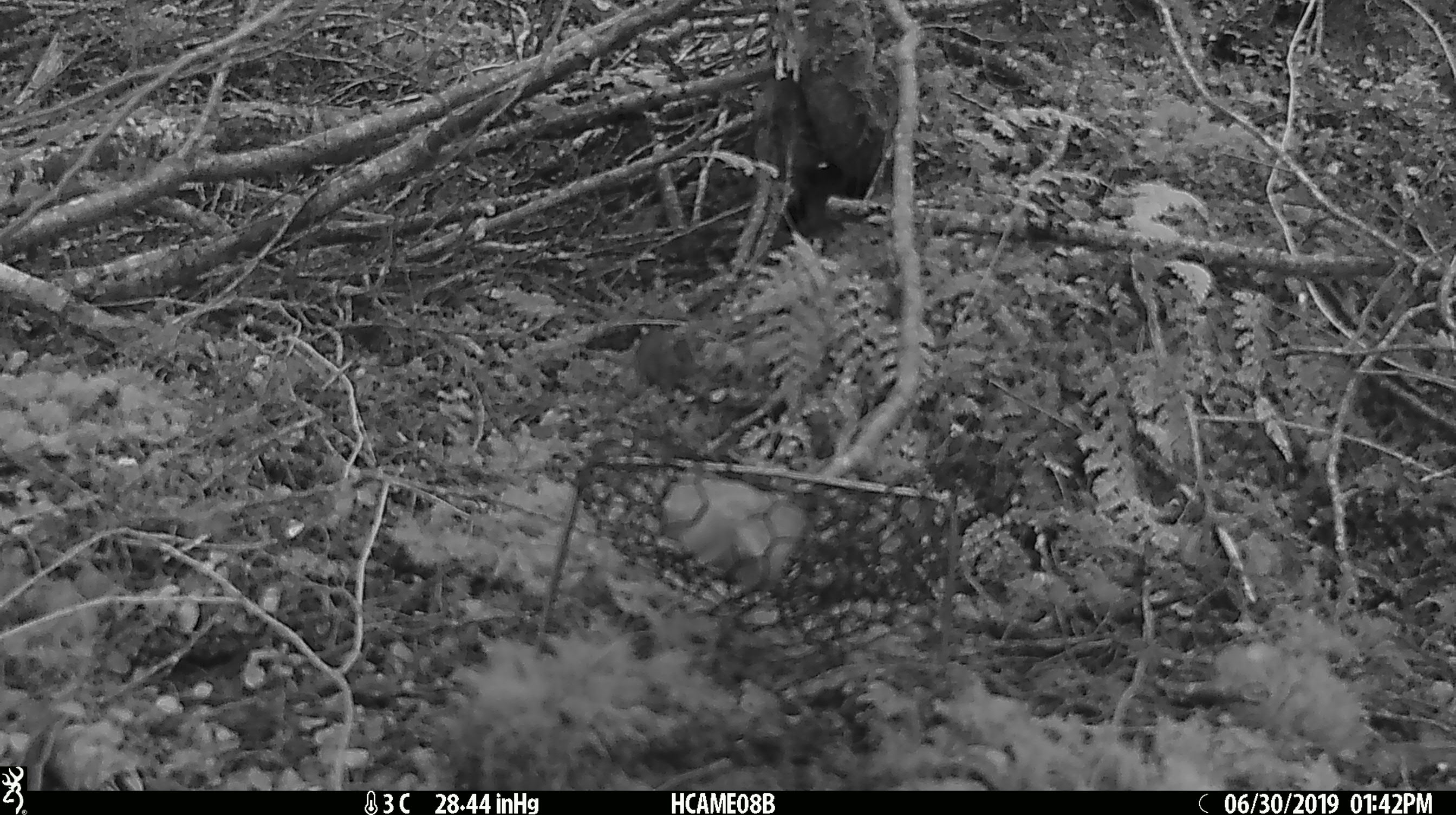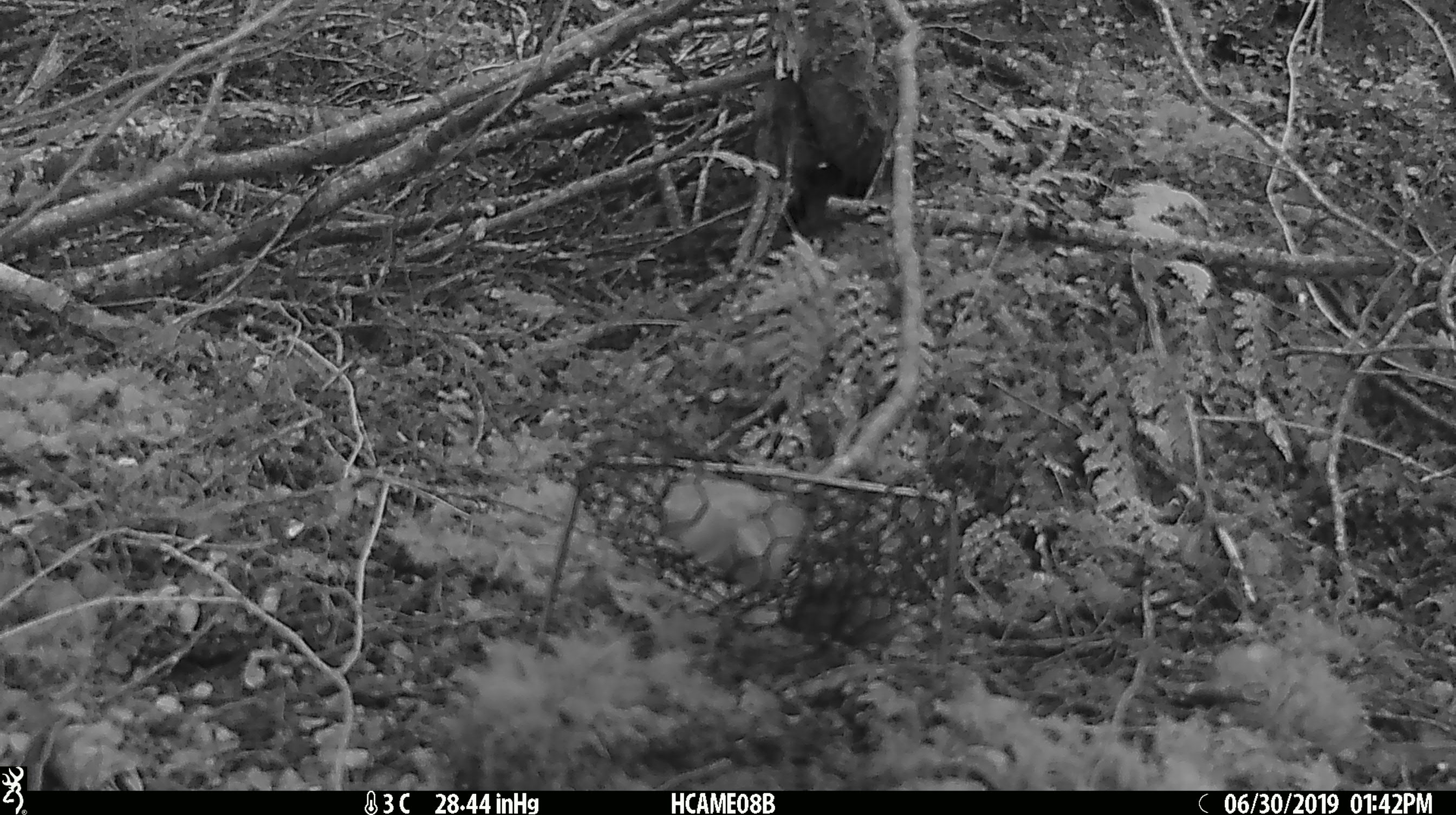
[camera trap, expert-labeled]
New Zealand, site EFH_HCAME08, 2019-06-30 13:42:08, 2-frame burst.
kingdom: Animalia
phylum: Chordata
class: Mammalia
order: Rodentia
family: Muridae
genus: Mus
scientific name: Mus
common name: mouse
Mouse (Mus).